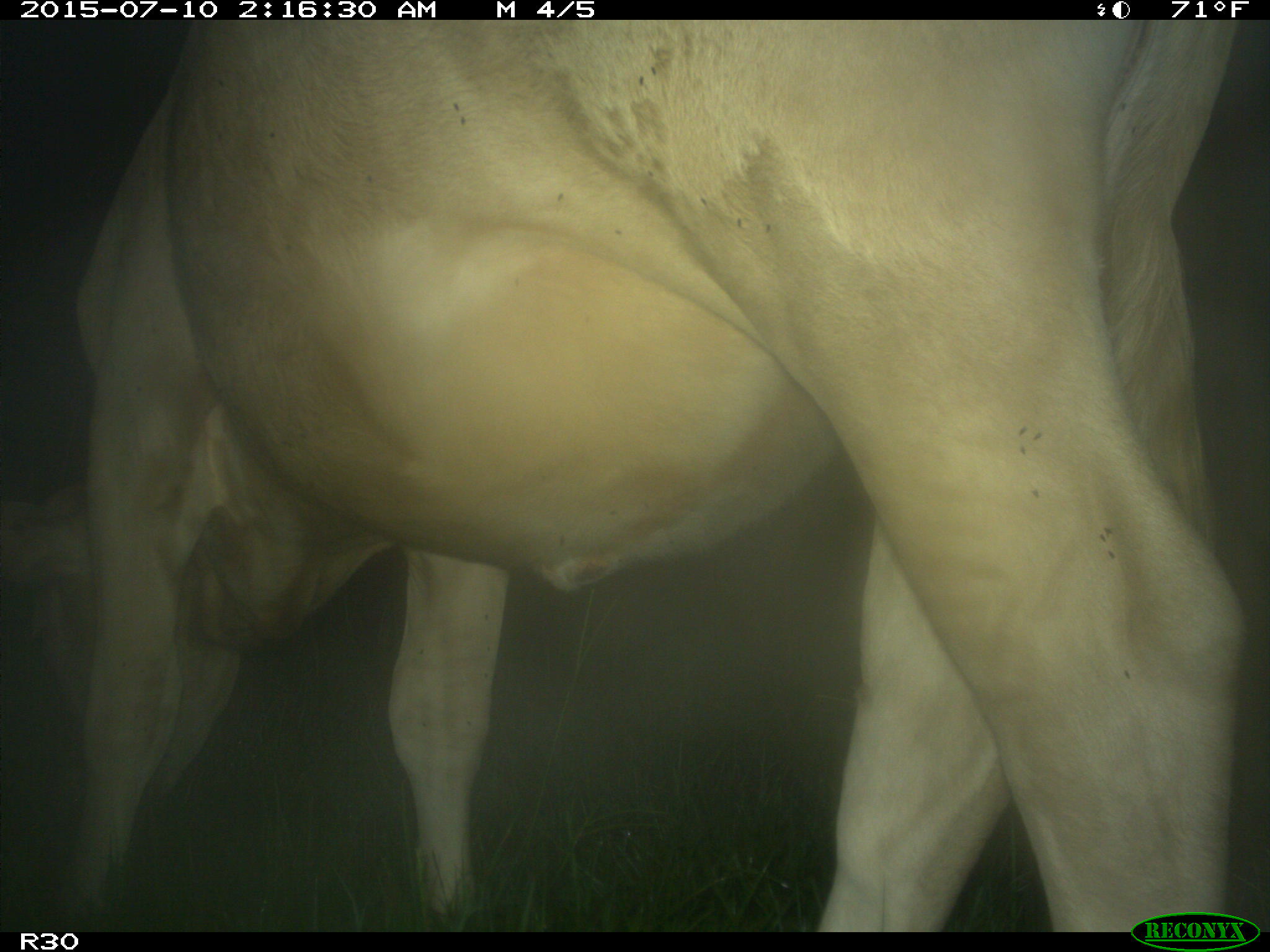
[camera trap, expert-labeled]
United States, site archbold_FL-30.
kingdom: Animalia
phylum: Chordata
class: Mammalia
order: Artiodactyla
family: Bovidae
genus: Bos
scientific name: Bos taurus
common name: domestic cow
Bos taurus (domestic cow).